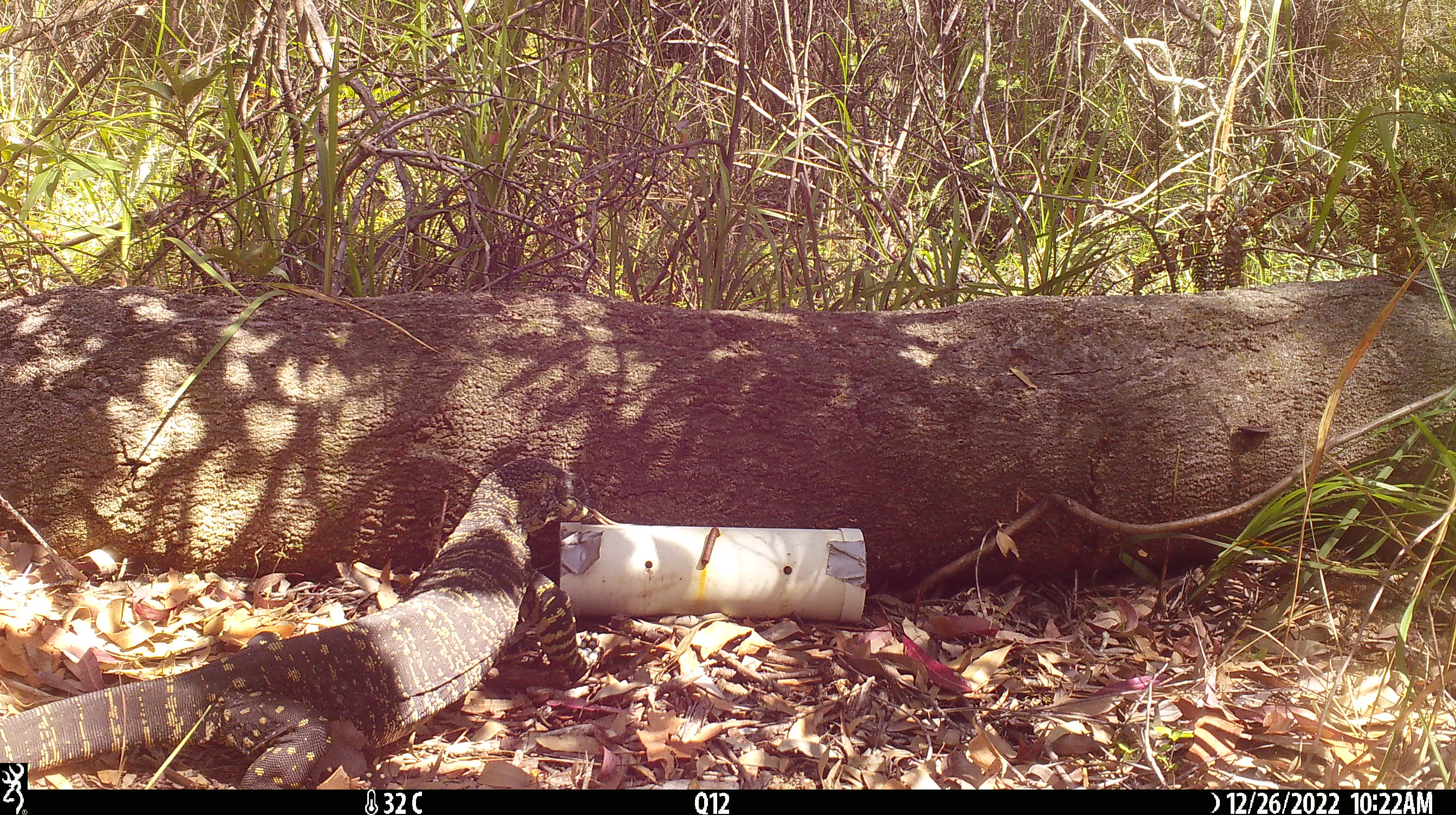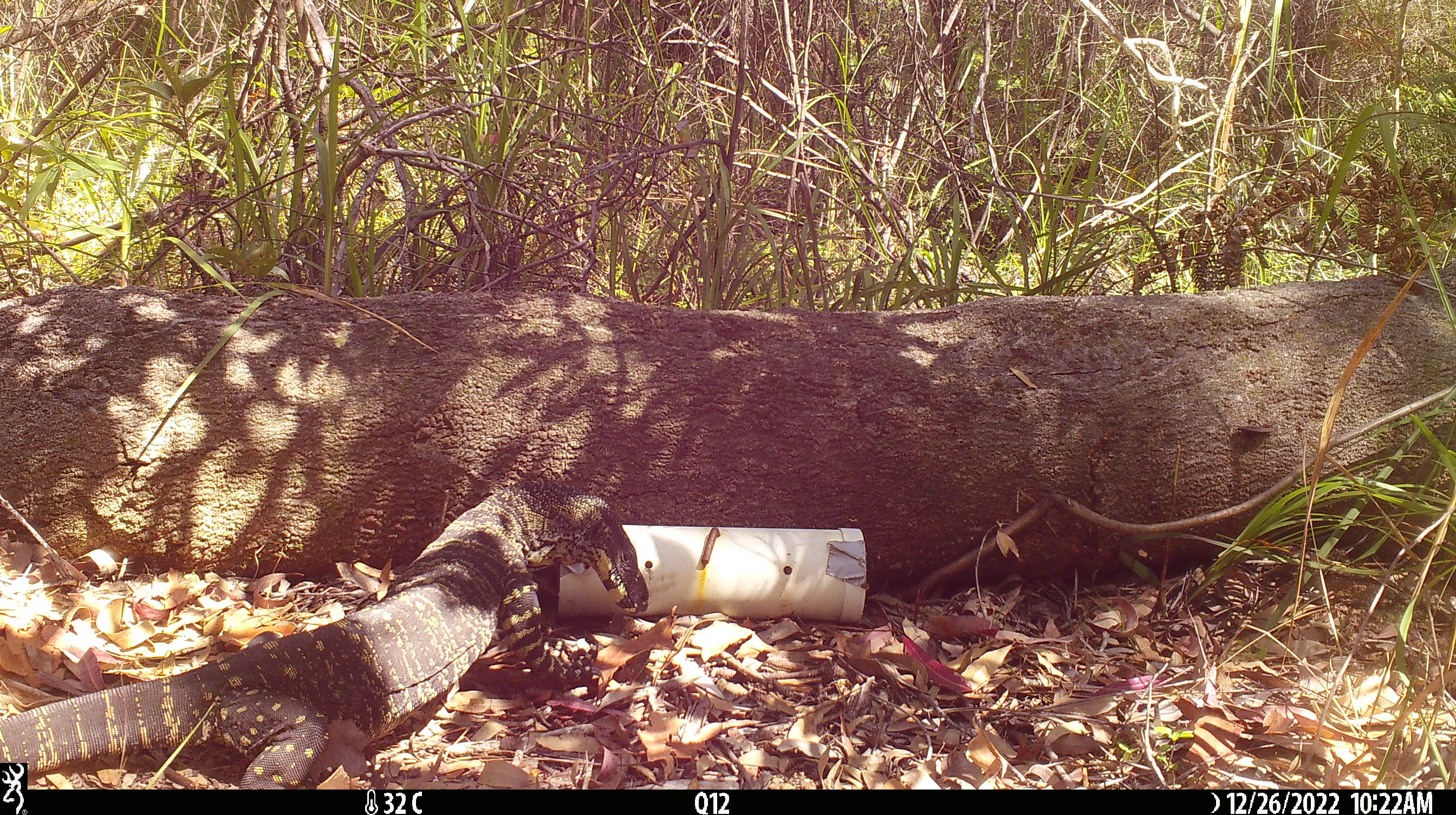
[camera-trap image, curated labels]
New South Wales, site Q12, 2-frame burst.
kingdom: Animalia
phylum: Chordata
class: Reptilia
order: Squamata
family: Varanidae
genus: Varanus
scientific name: Varanus varius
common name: lace monitor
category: goanna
Goanna (lace monitor) (Varanus varius).